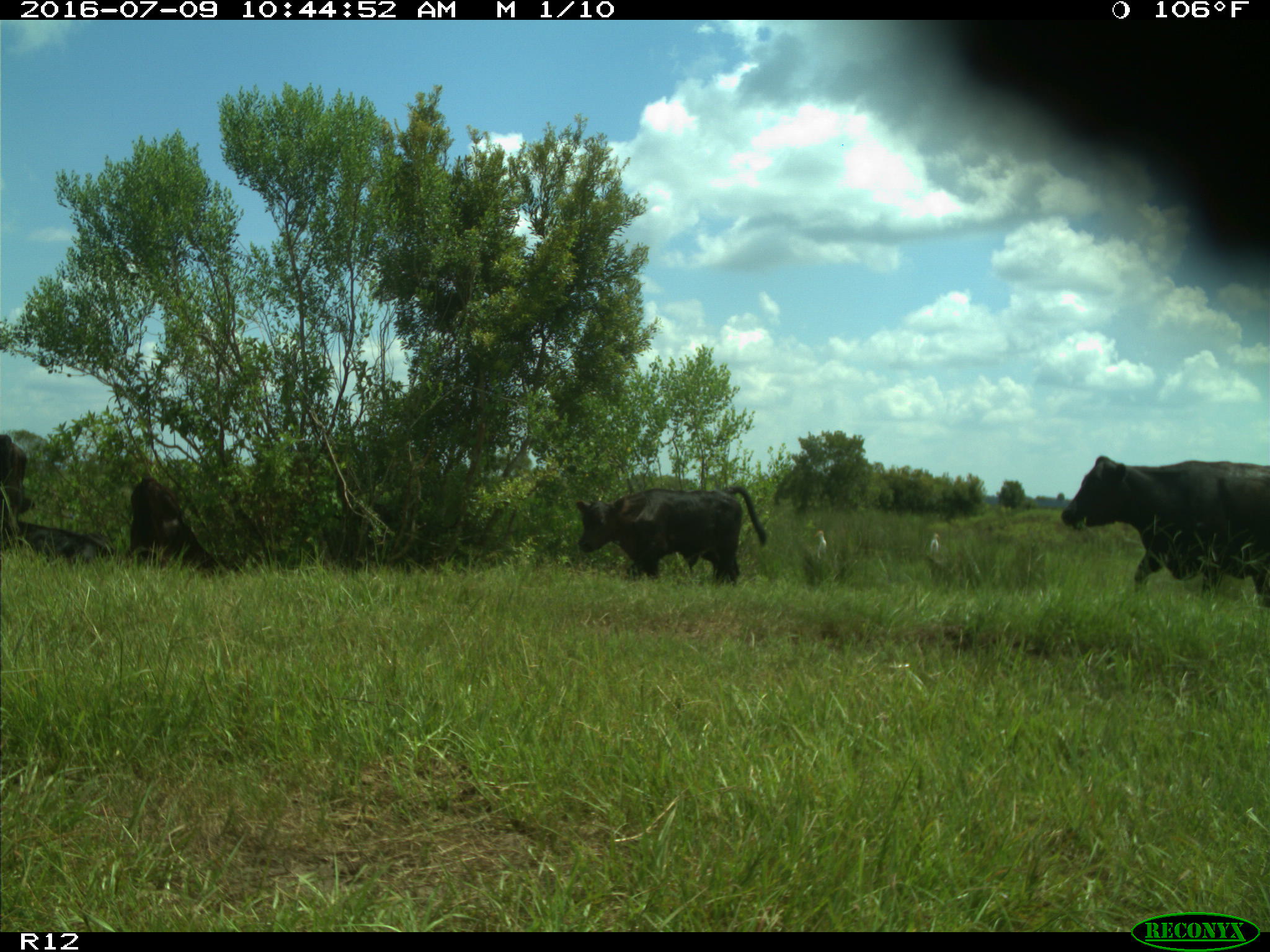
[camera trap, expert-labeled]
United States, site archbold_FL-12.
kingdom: Animalia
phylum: Chordata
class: Mammalia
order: Artiodactyla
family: Bovidae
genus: Bos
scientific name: Bos taurus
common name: domestic cow